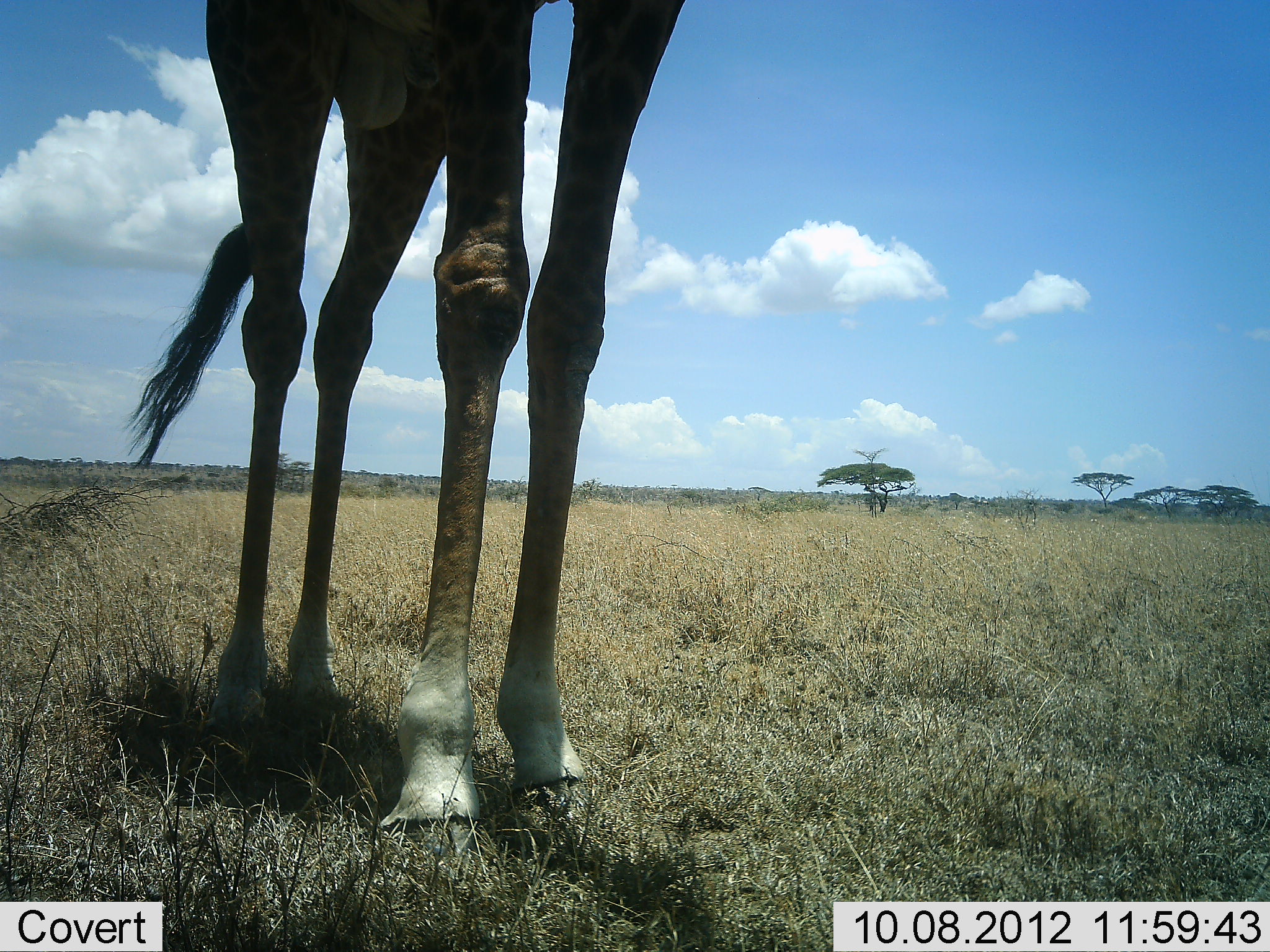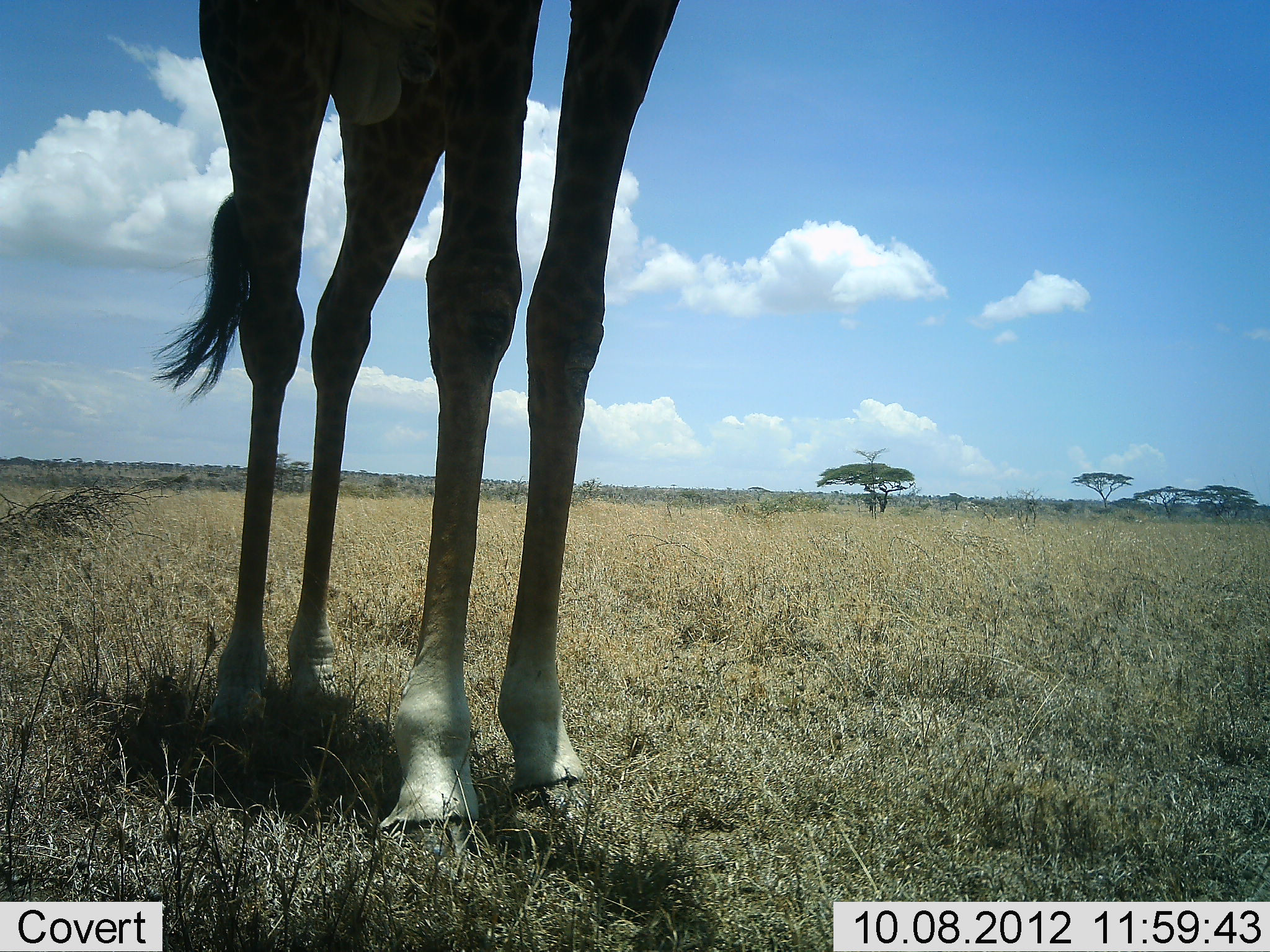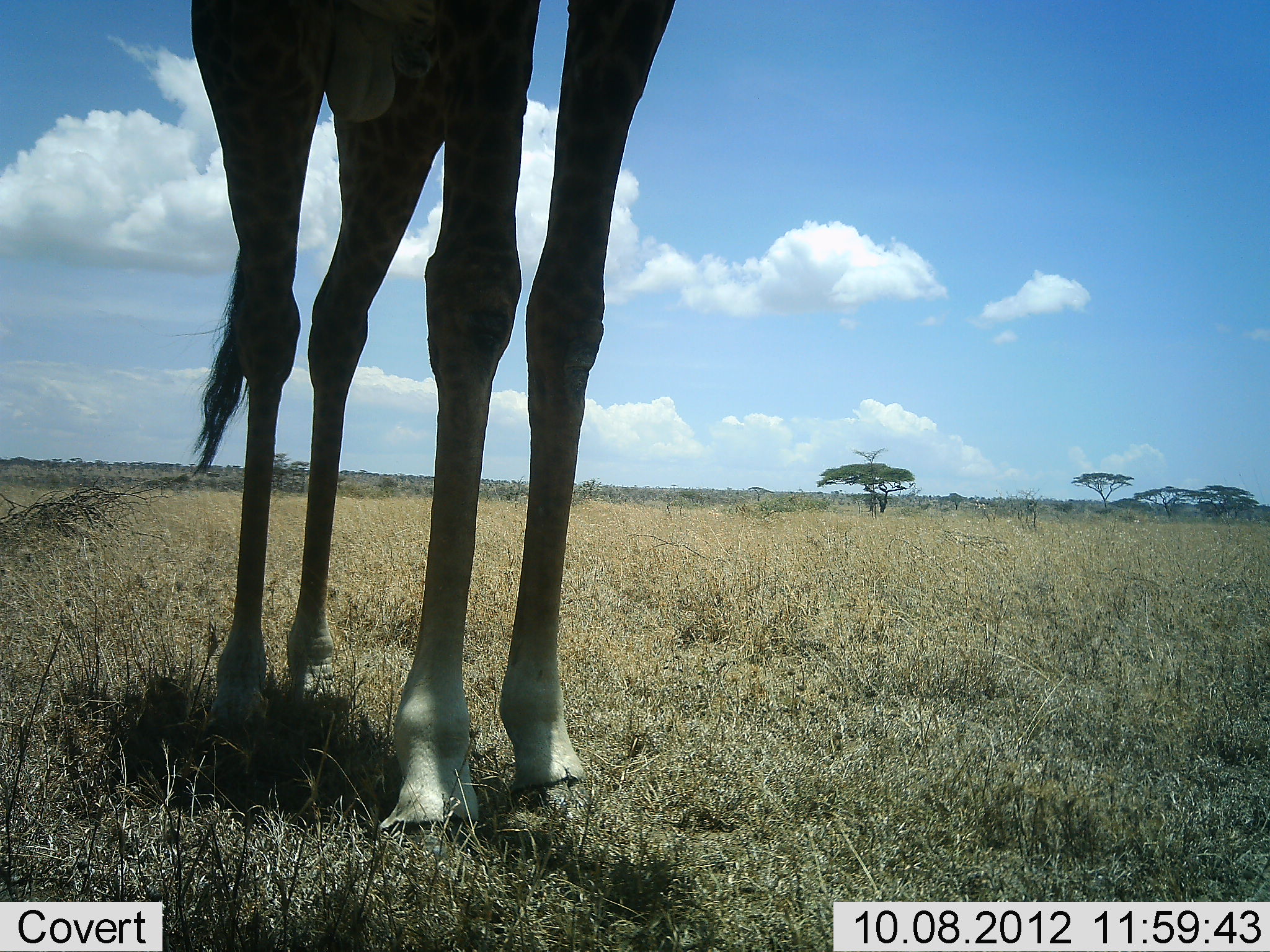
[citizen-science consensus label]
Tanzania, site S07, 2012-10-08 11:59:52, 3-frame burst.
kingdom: Animalia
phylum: Chordata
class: Mammalia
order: Artiodactyla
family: Giraffidae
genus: Giraffa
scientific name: Giraffa camelopardalis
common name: giraffe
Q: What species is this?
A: Giraffe (Giraffa camelopardalis).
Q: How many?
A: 1.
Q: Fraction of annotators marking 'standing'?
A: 100%.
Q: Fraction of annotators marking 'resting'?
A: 0%.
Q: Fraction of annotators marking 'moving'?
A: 0%.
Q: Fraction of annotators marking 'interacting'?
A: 0%.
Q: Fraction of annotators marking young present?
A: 0%.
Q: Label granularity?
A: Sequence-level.